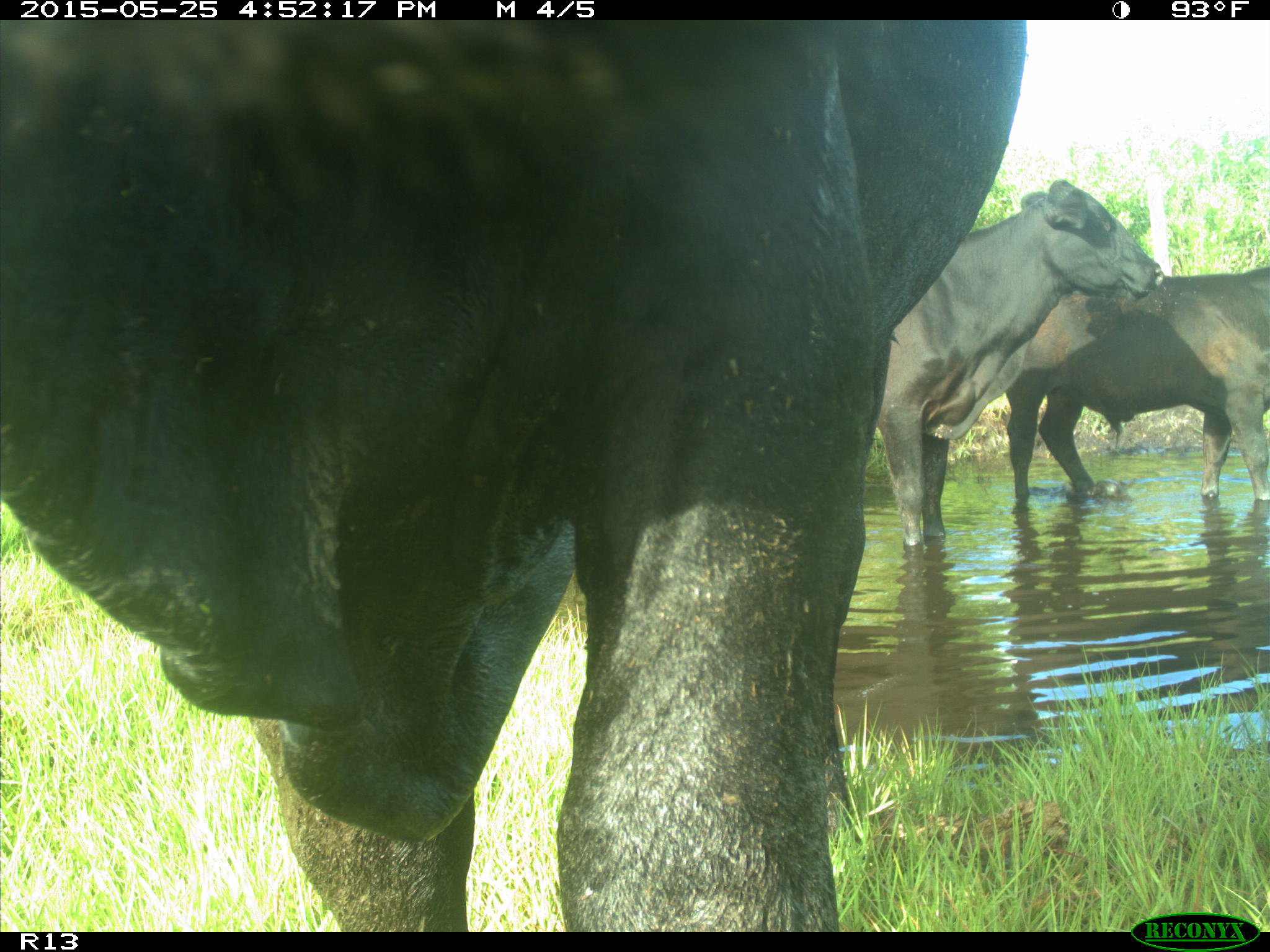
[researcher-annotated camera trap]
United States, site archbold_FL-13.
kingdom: Animalia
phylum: Chordata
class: Mammalia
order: Artiodactyla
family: Bovidae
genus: Bos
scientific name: Bos taurus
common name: domestic cow